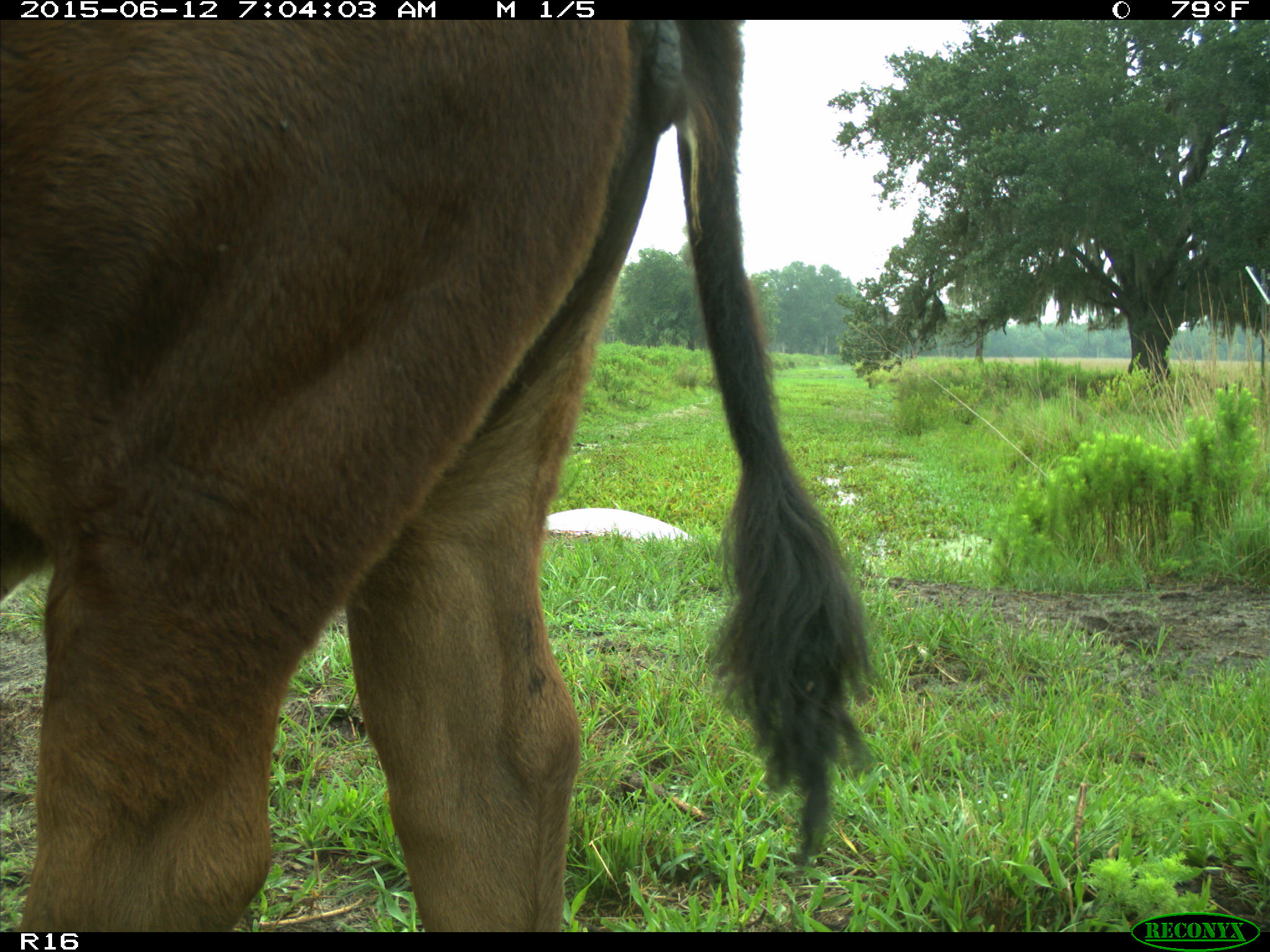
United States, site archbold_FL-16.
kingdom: Animalia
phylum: Chordata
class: Mammalia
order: Artiodactyla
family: Bovidae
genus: Bos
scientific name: Bos taurus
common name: domestic cow